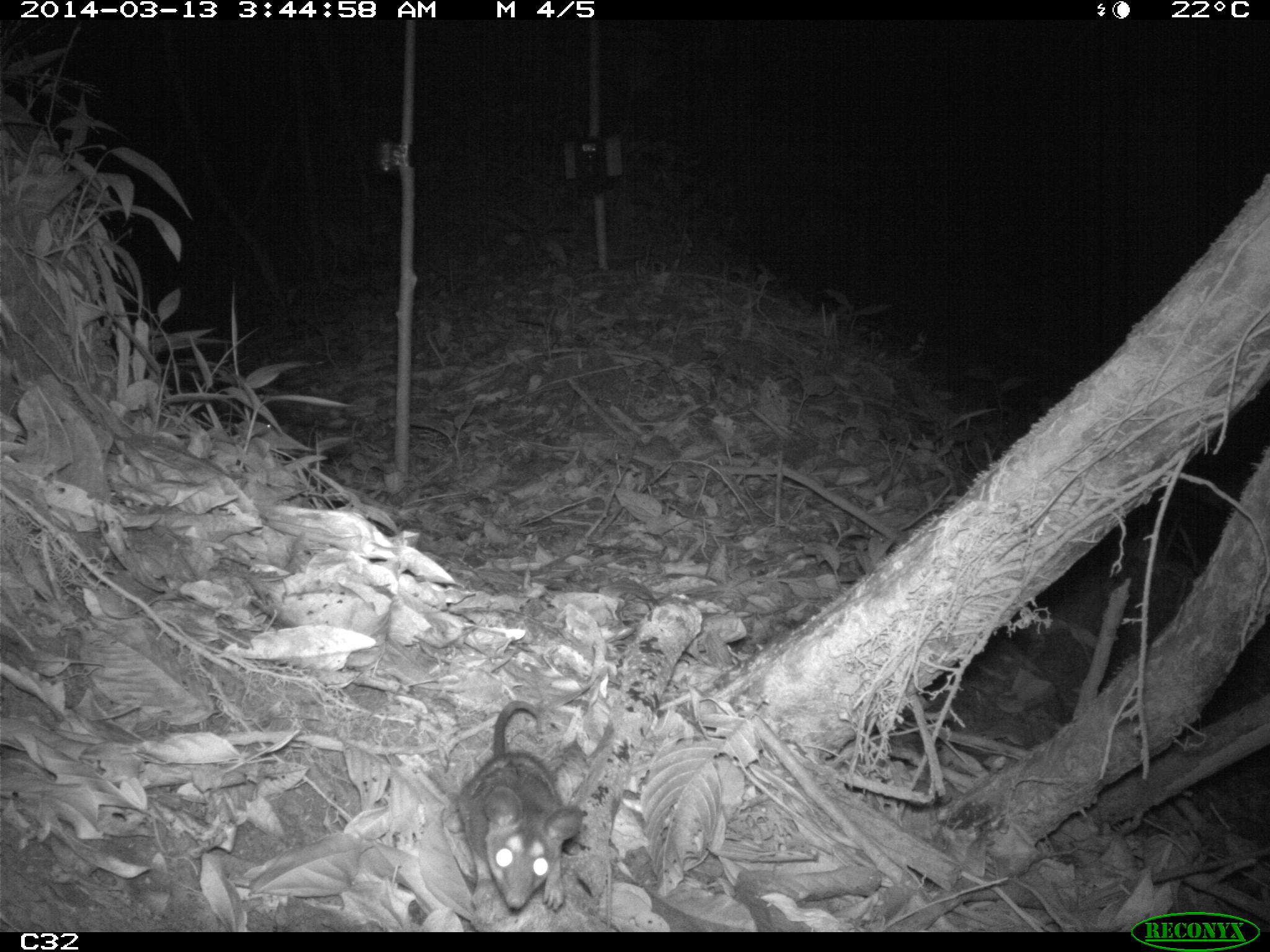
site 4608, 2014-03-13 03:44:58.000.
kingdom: Animalia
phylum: Chordata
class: Mammalia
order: Didelphimorphia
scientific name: Didelphimorphia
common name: opossum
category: unknown opossum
Unknown opossum (opossum) (Didelphimorphia), count 1, age adult, sex female.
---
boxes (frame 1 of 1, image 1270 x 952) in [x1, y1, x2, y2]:
unknown opossum: [454, 697, 583, 924]